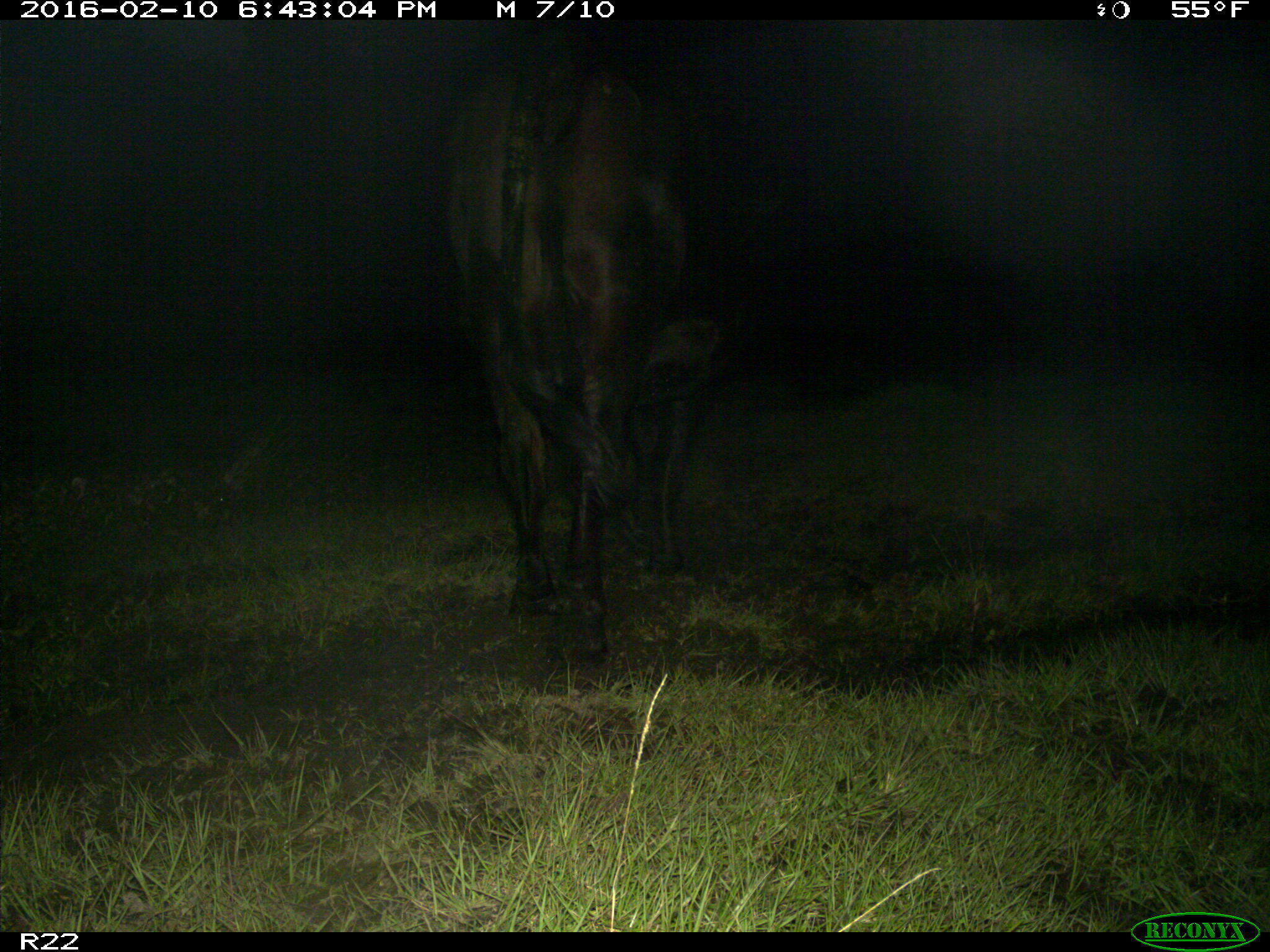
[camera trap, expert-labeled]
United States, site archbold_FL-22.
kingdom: Animalia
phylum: Chordata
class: Mammalia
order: Artiodactyla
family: Bovidae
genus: Bos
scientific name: Bos taurus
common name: domestic cow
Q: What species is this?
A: Bos taurus (domestic cow).